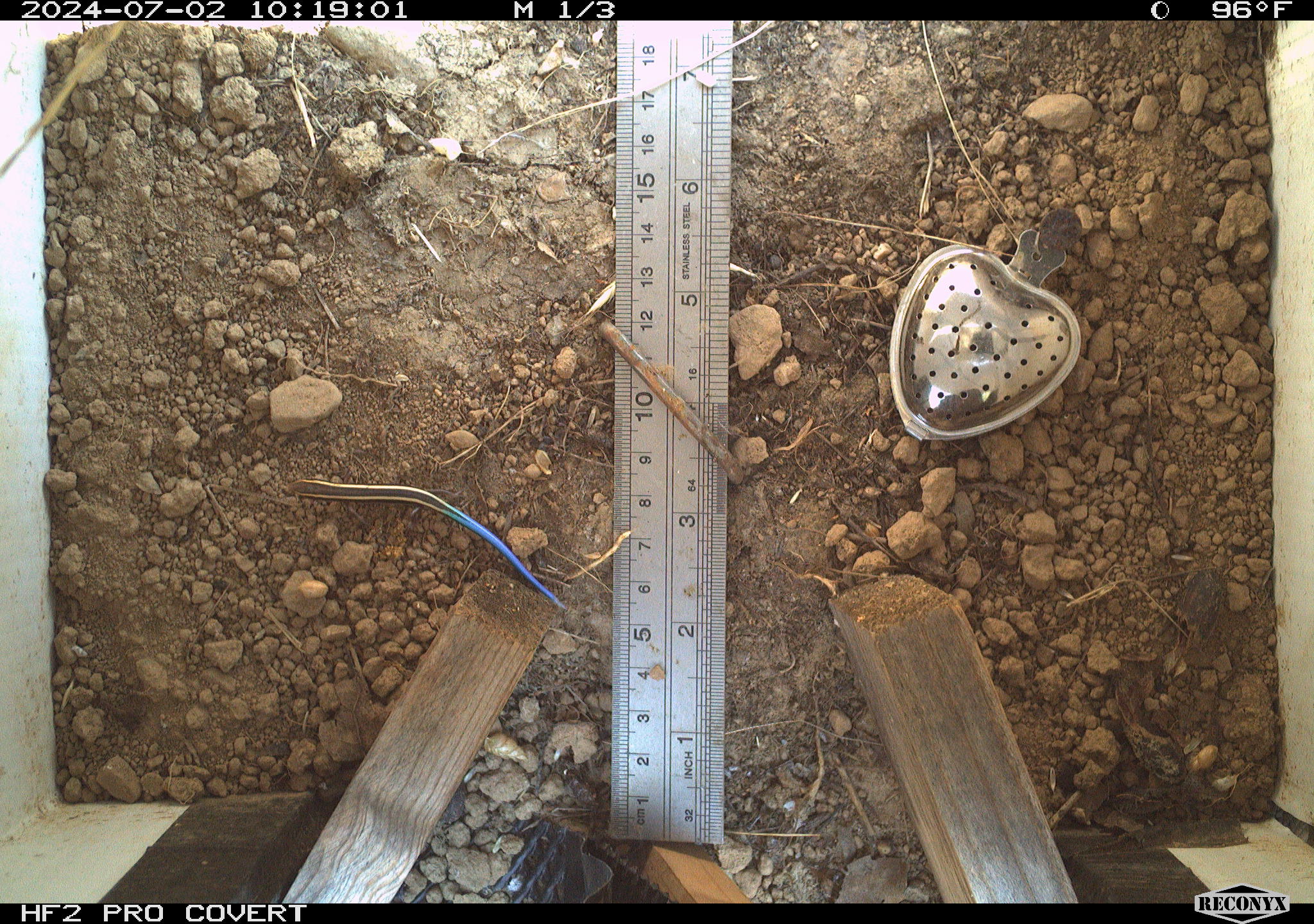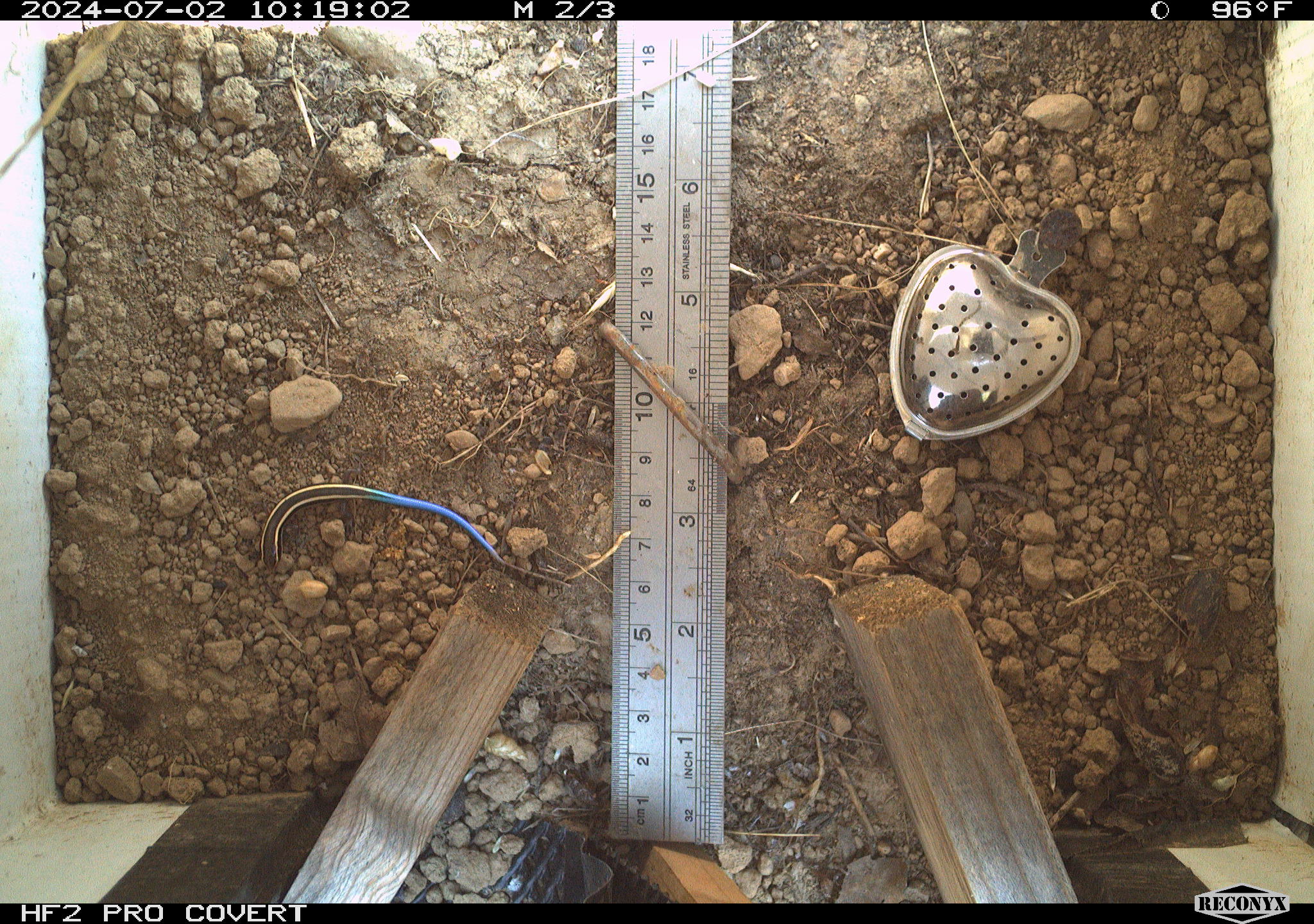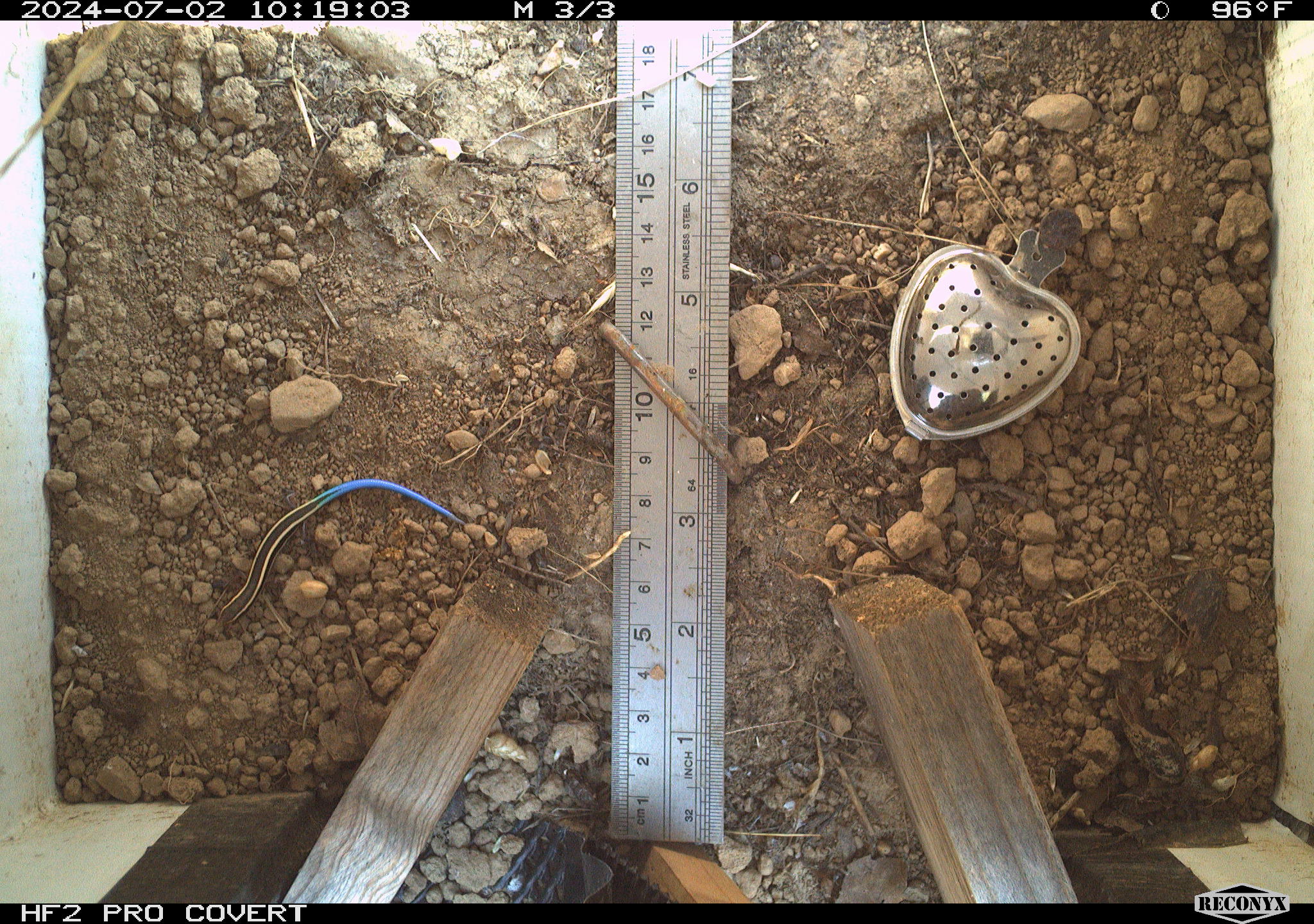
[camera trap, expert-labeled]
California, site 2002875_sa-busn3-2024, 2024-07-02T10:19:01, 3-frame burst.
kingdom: Animalia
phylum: Chordata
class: Reptilia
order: Squamata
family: Scincidae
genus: Plestiodon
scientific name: Plestiodon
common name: blue-tailed skinks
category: plestiodon species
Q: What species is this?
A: Plestiodon species (blue-tailed skinks) (Plestiodon).